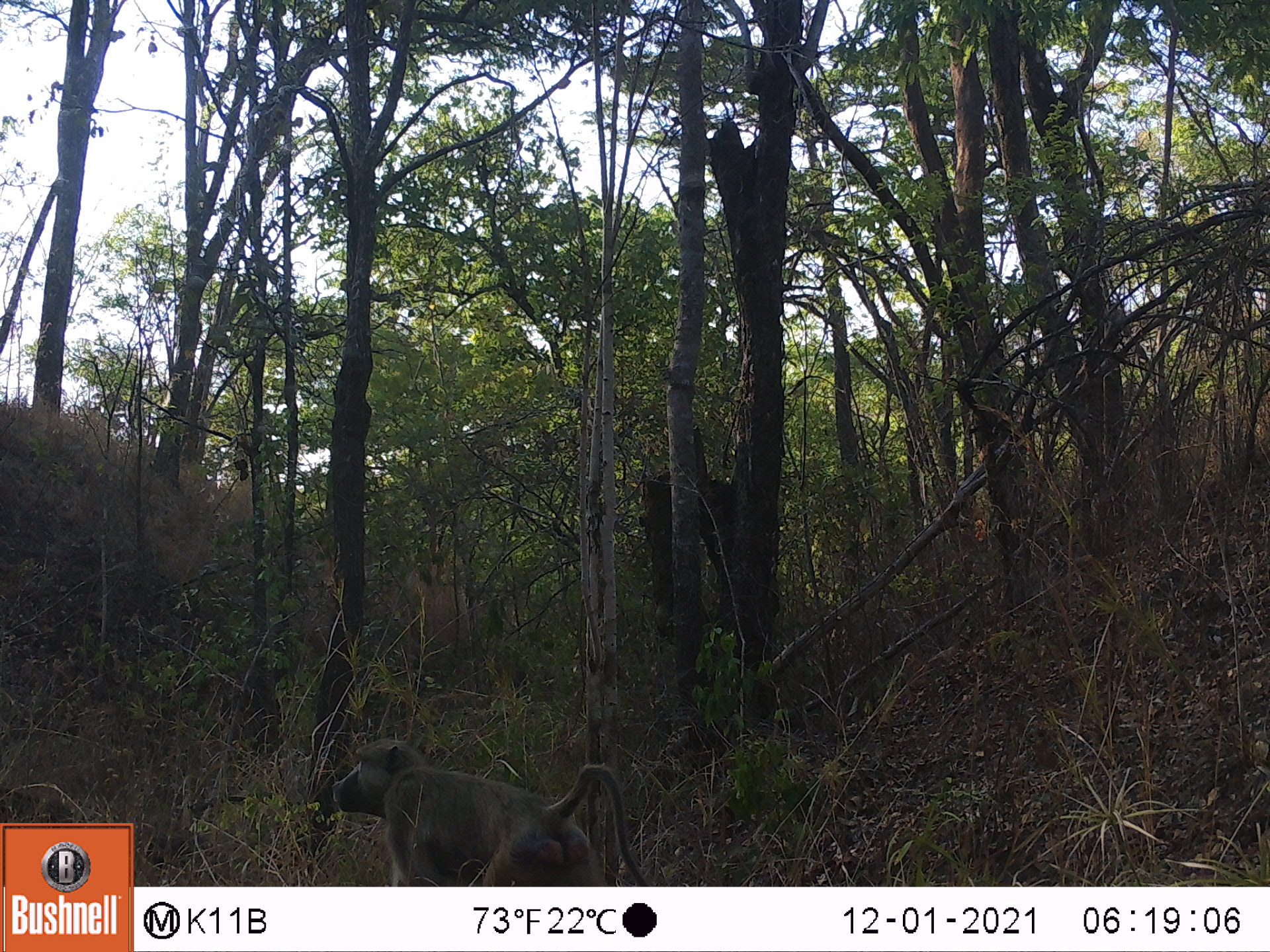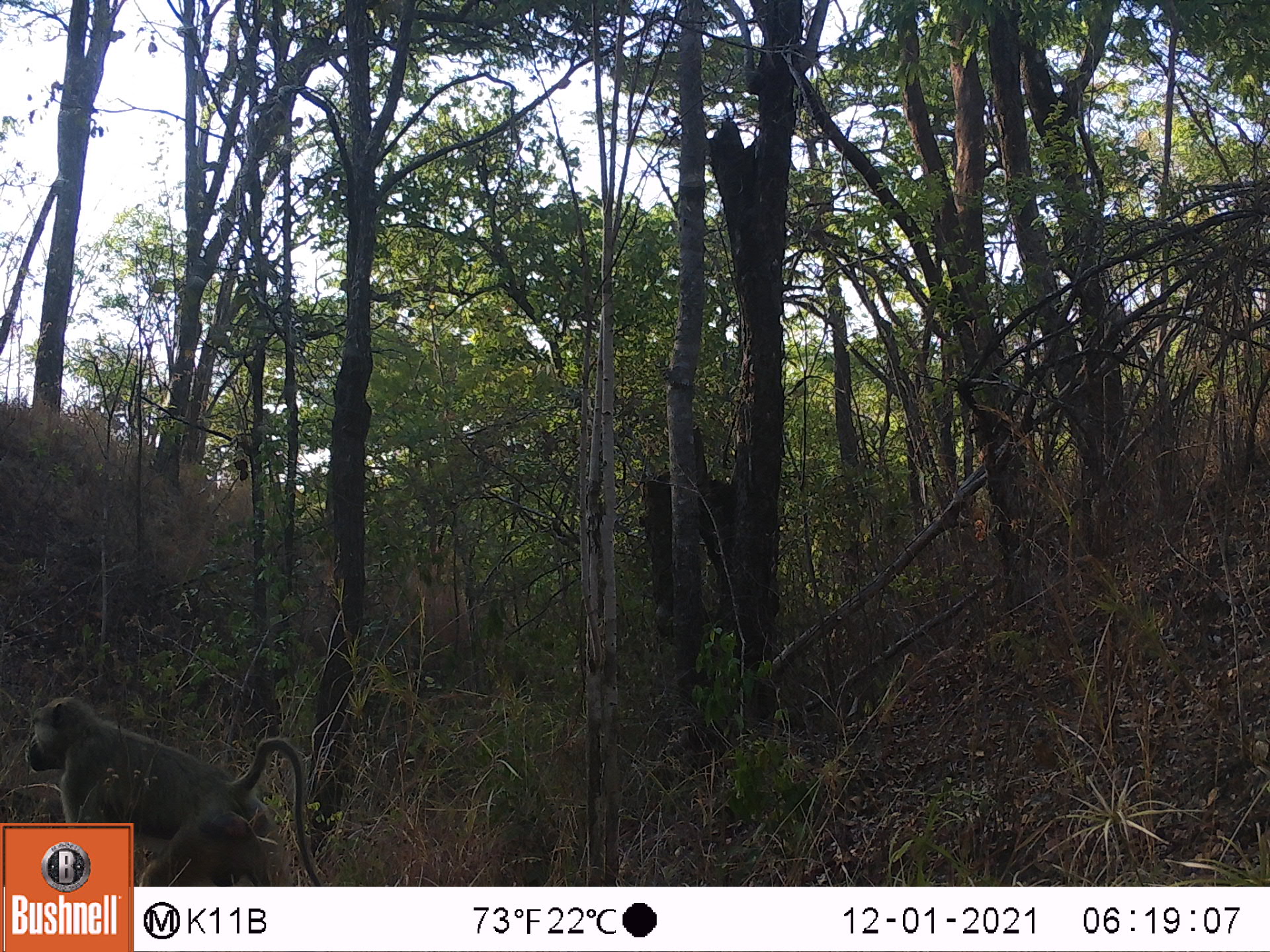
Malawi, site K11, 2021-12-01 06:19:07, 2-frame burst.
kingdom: Animalia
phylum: Chordata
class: Mammalia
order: Primates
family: Cercopithecidae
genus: Papio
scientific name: Papio cynocephalus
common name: yellow baboon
Yellow baboon (Papio cynocephalus), count 1.